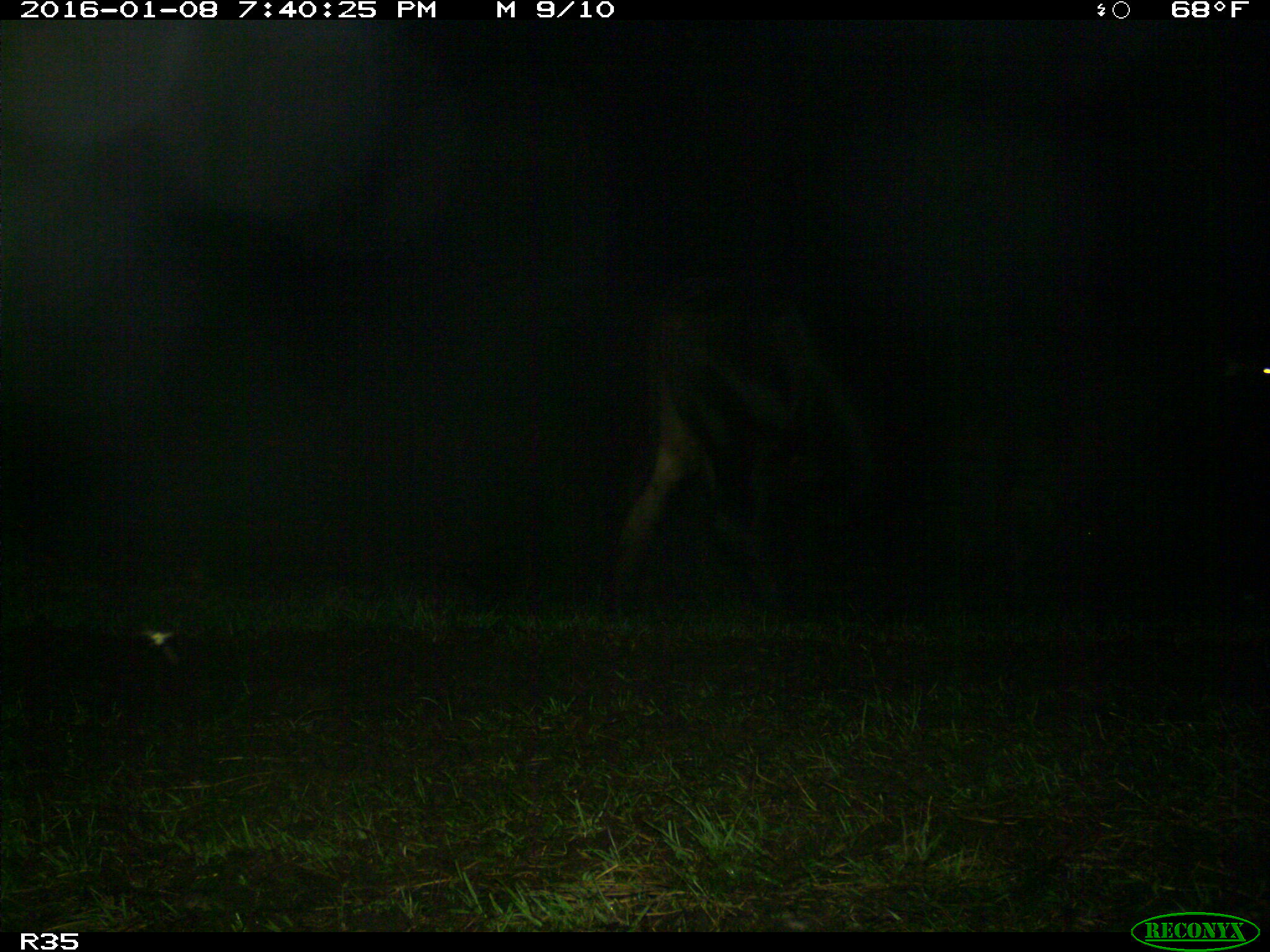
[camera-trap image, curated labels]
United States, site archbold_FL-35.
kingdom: Animalia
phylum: Chordata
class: Mammalia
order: Artiodactyla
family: Bovidae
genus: Bos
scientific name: Bos taurus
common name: domestic cow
Bos taurus (domestic cow).